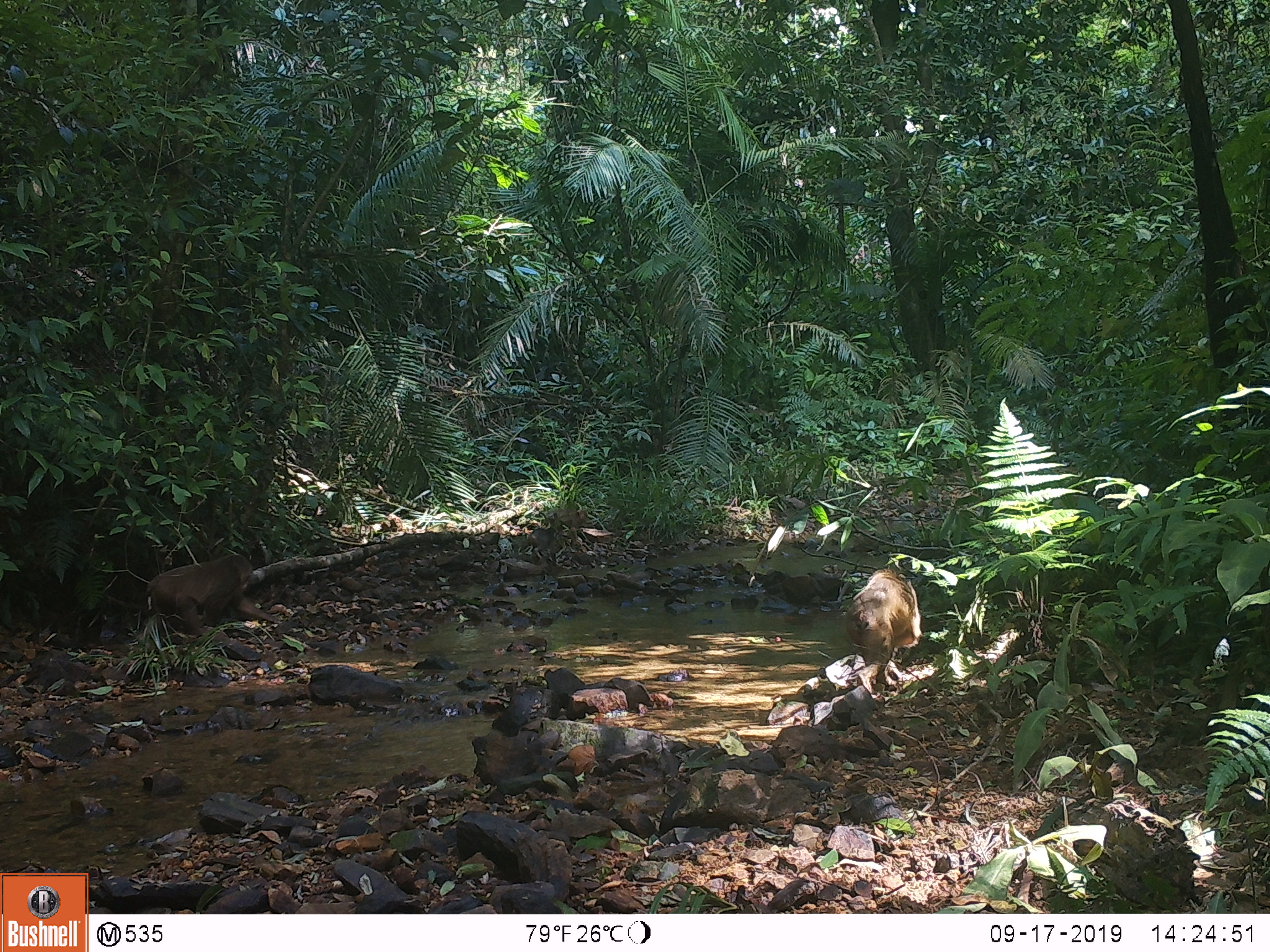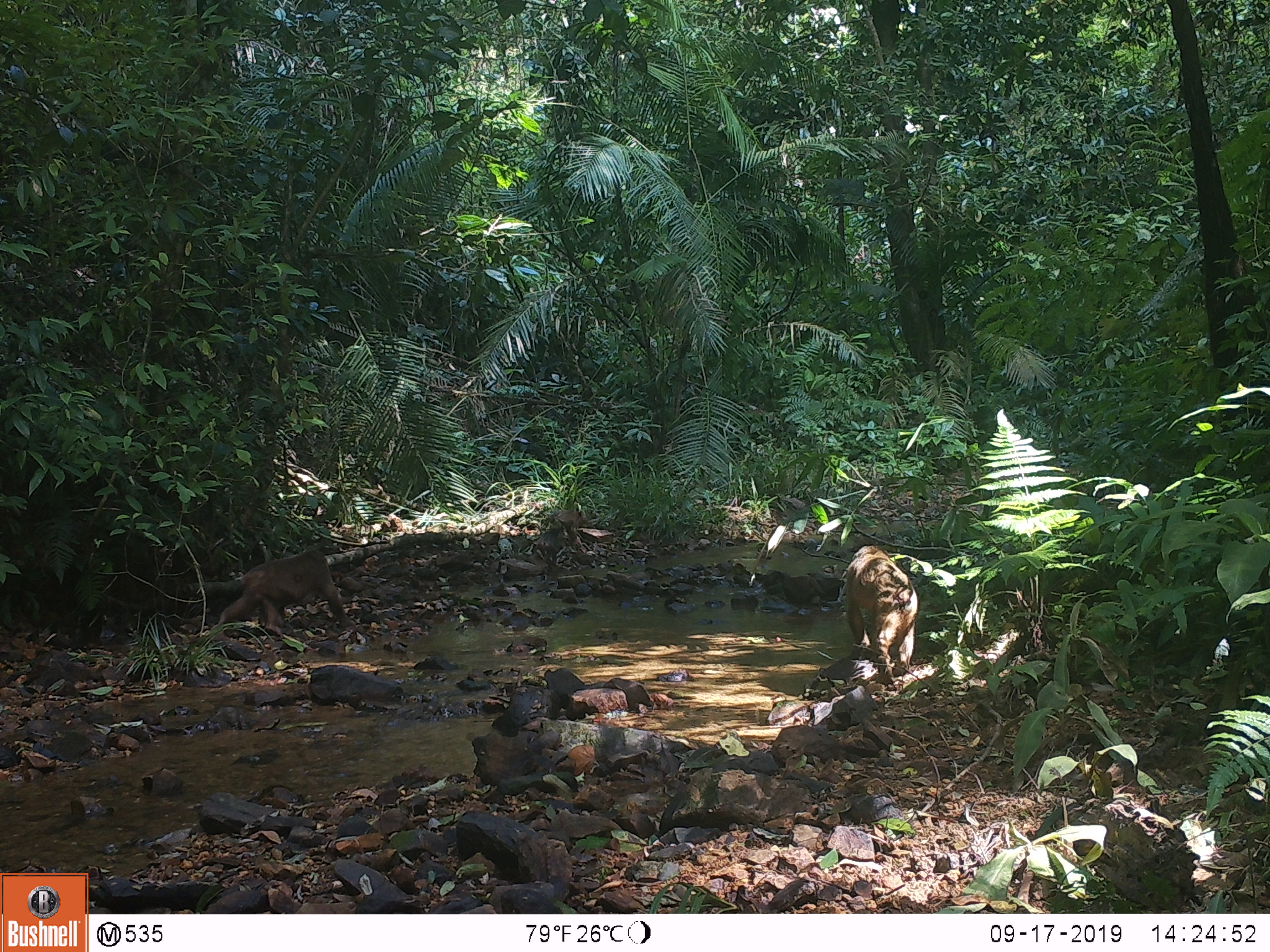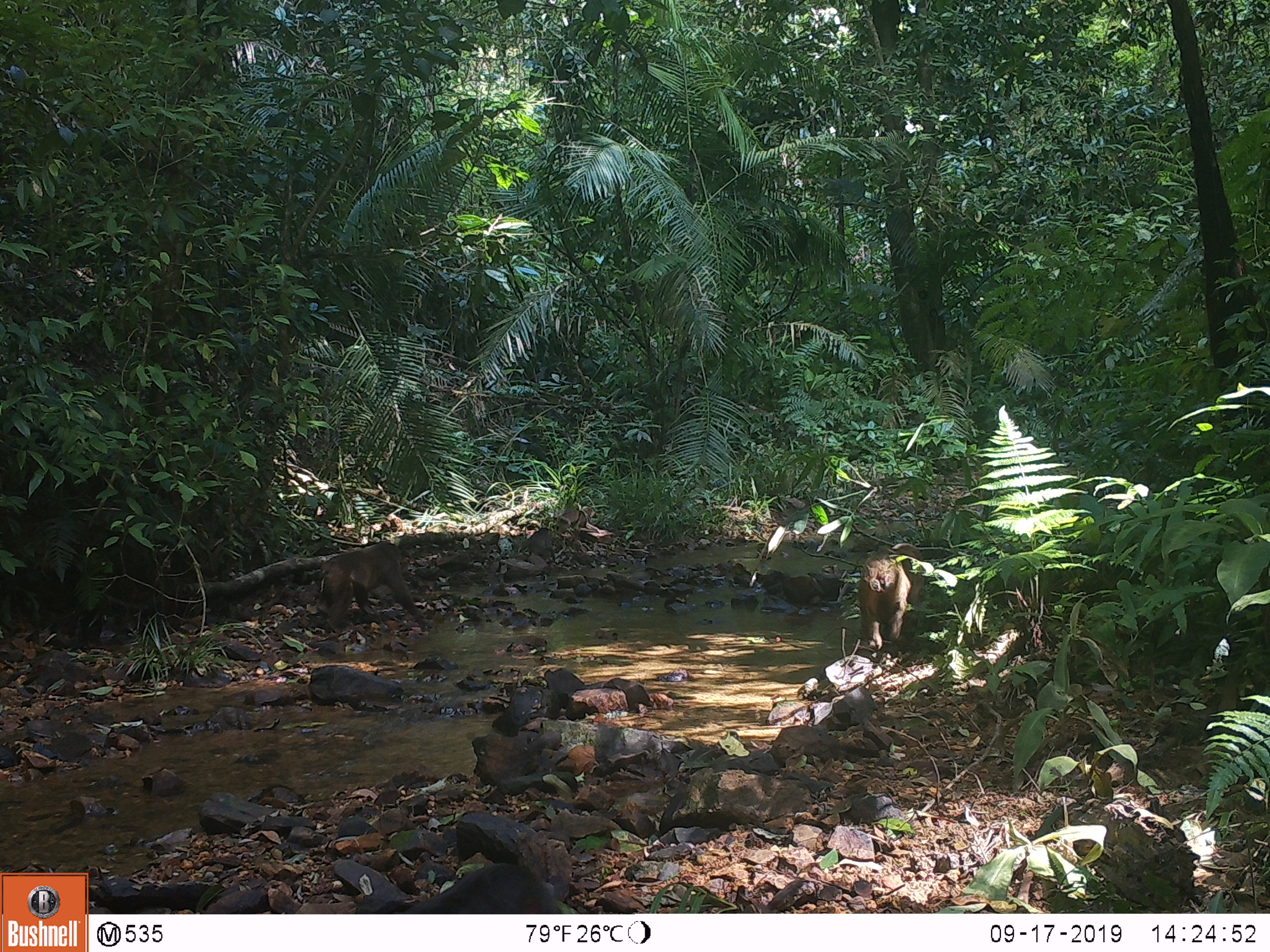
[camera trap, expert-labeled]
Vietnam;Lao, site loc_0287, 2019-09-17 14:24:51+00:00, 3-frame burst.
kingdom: Animalia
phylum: Chordata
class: Mammalia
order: Primates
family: Cercopithecidae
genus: Macaca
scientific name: Macaca arctoides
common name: stump-tailed macaque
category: stump tailed macaque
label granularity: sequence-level